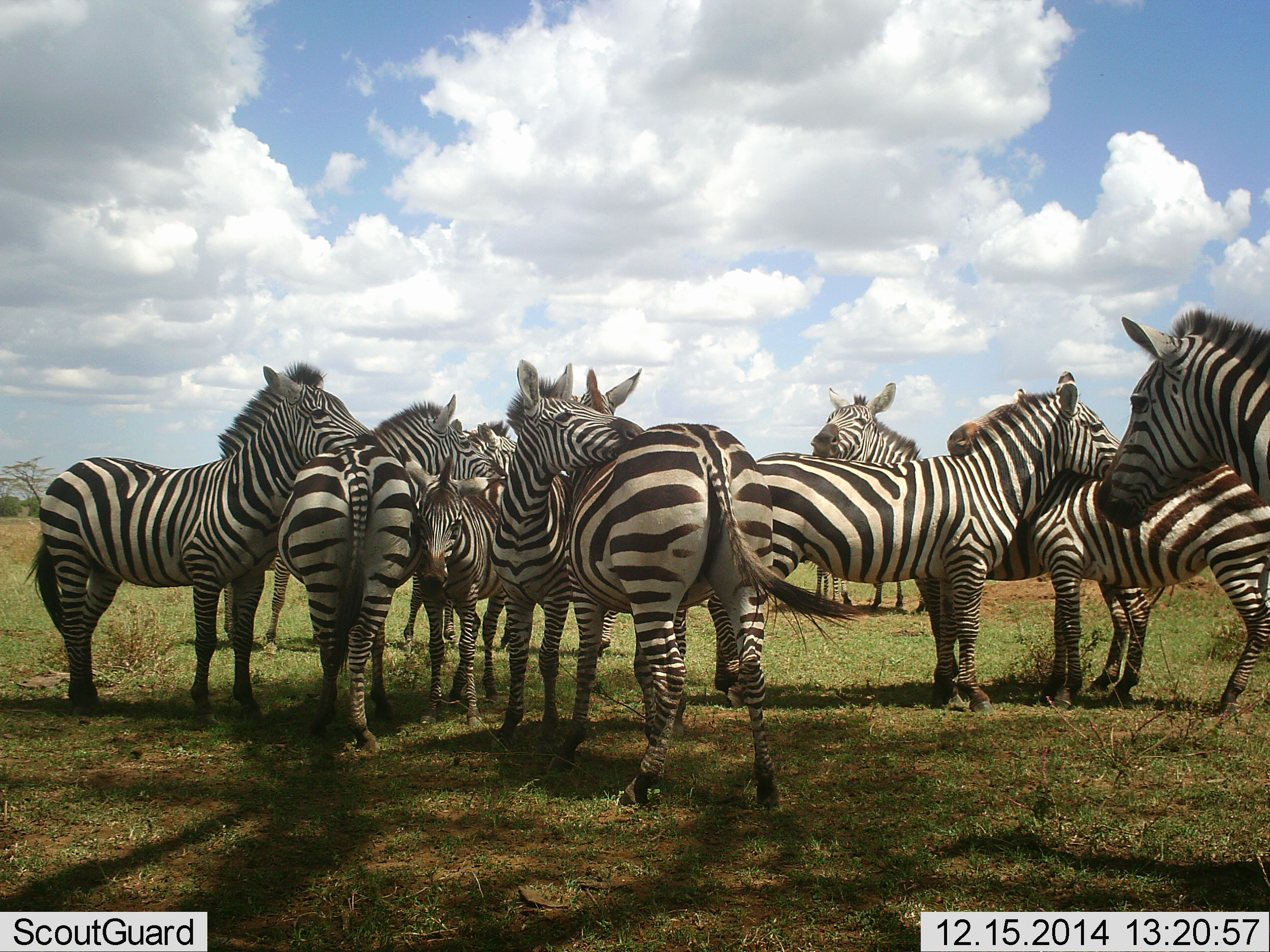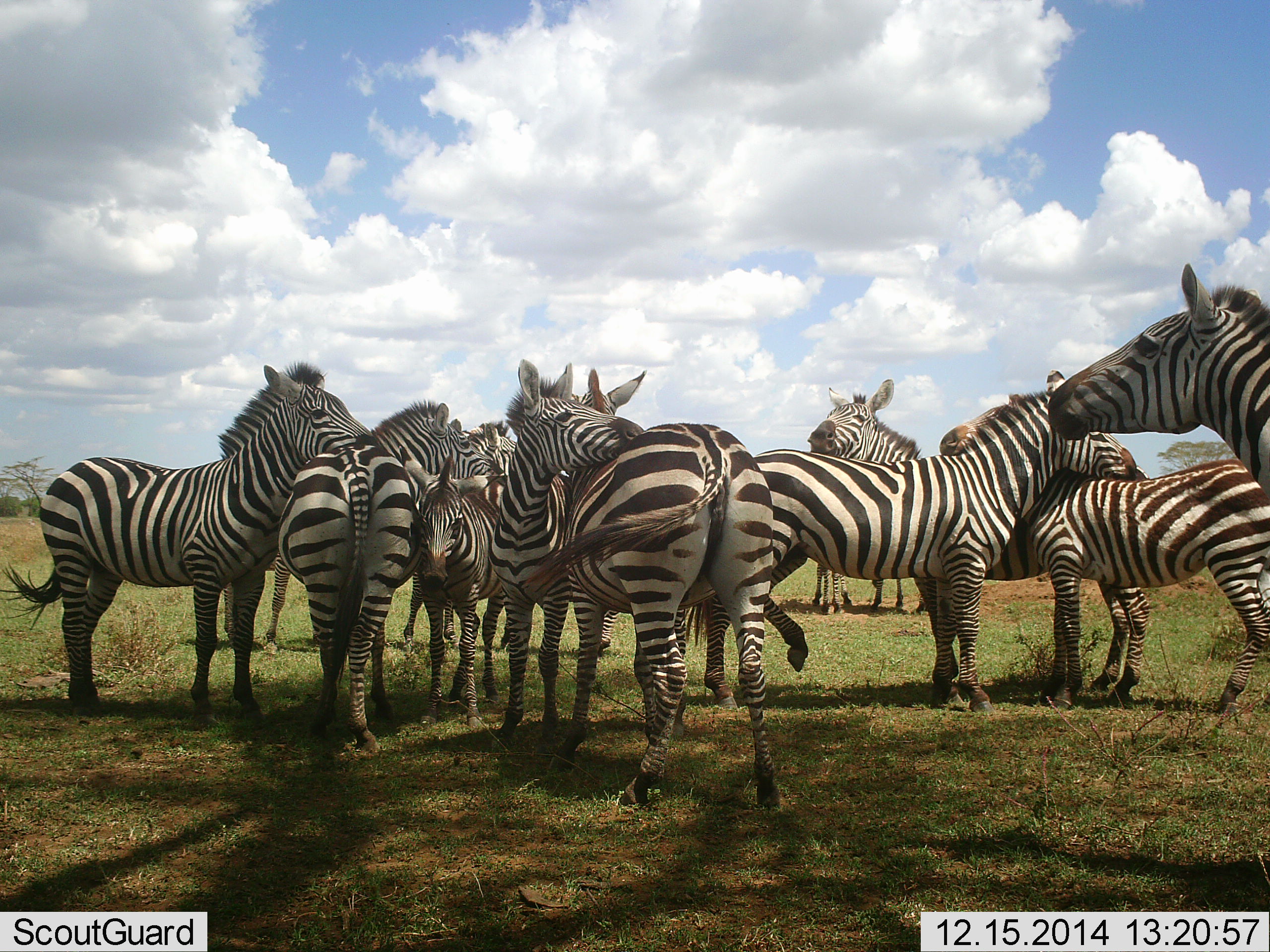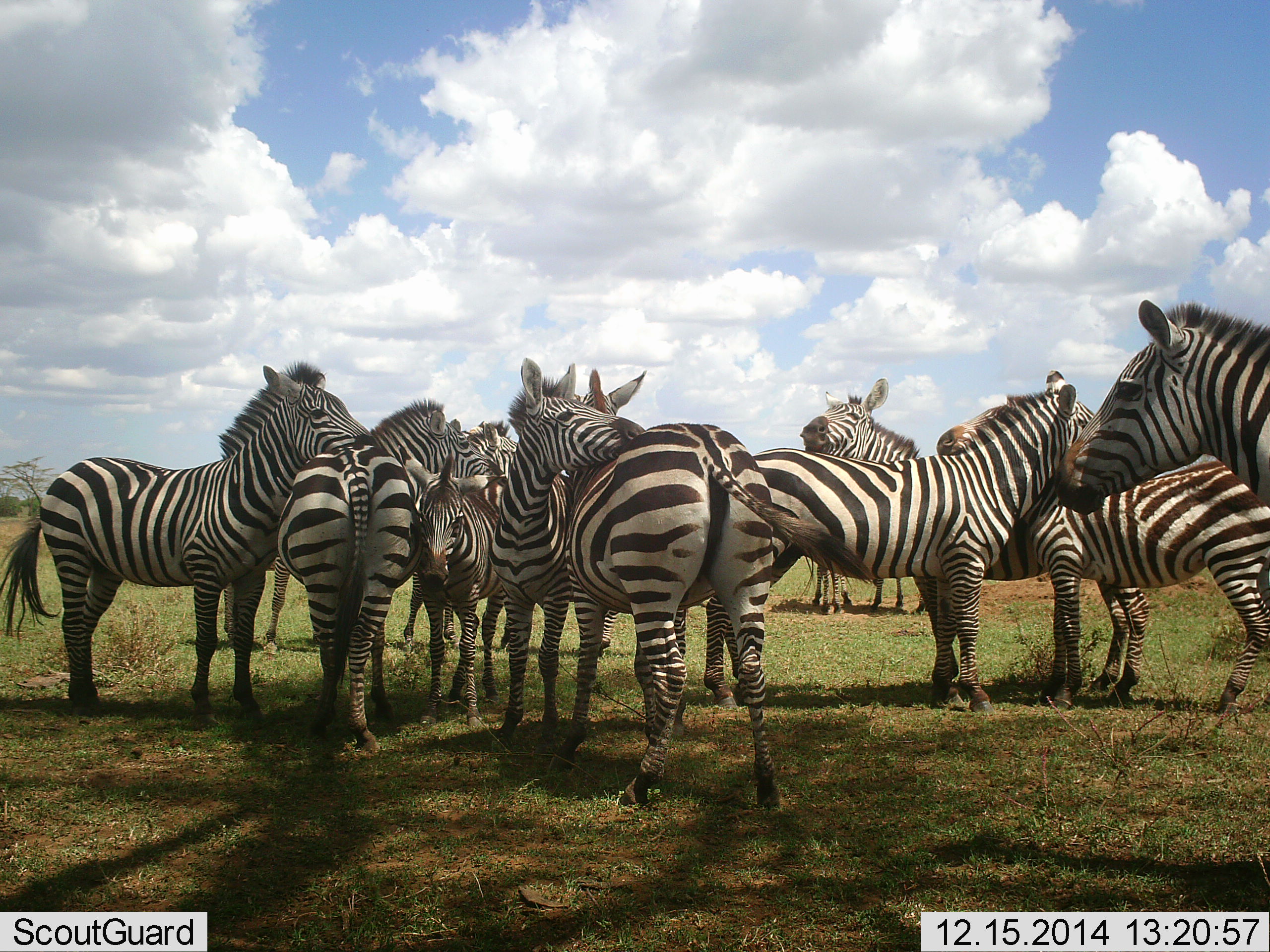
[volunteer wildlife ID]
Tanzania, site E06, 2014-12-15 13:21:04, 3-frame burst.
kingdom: Animalia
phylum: Chordata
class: Mammalia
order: Perissodactyla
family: Equidae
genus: Equus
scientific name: Equus quagga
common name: plains zebra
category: zebra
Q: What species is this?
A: Zebra (plains zebra) (Equus quagga).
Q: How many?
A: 11-50.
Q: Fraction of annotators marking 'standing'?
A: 70%.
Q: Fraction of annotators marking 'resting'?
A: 20%.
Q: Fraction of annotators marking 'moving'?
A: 0%.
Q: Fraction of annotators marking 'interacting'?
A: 70%.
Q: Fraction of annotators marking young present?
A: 30%.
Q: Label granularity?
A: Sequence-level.